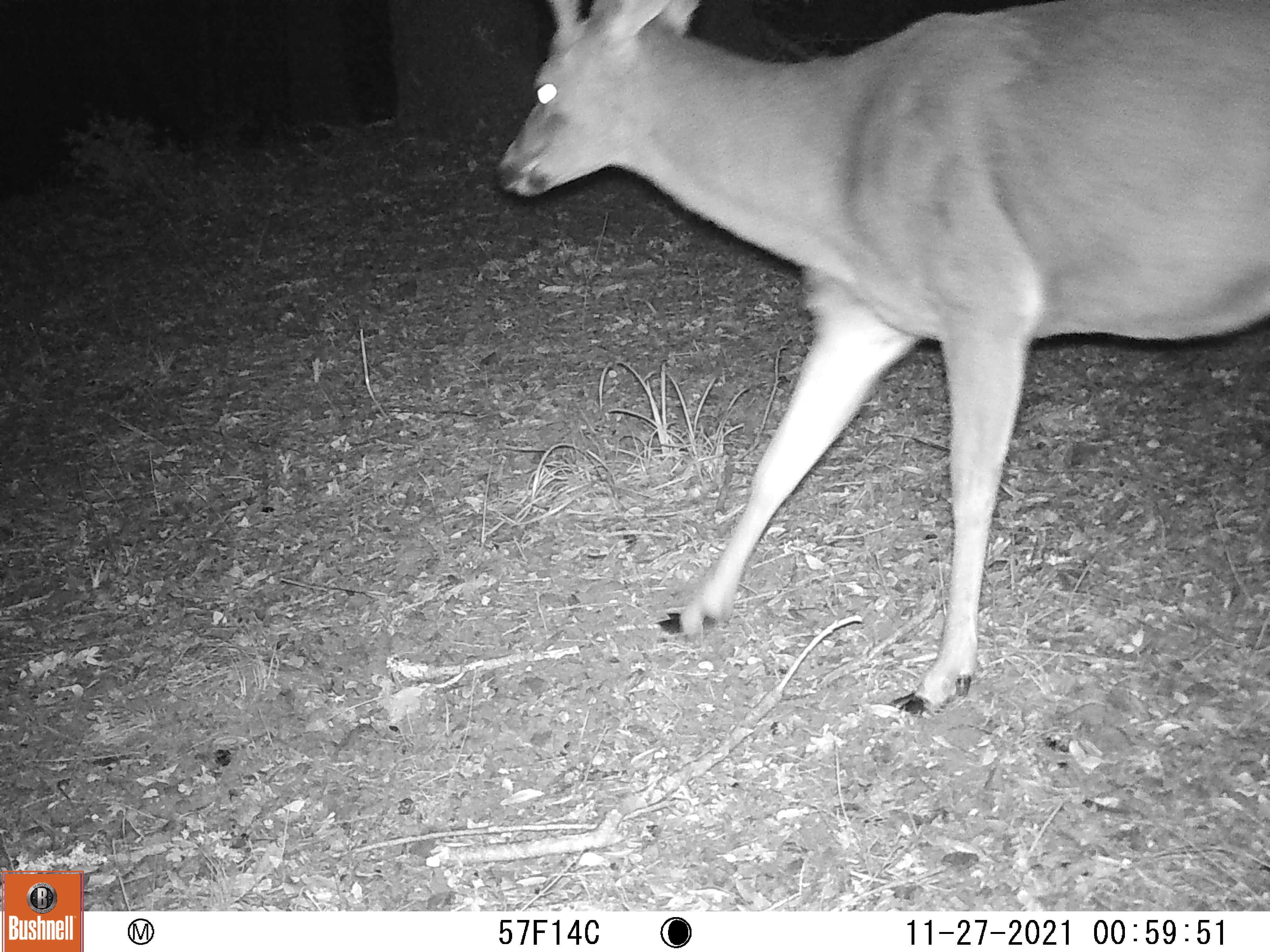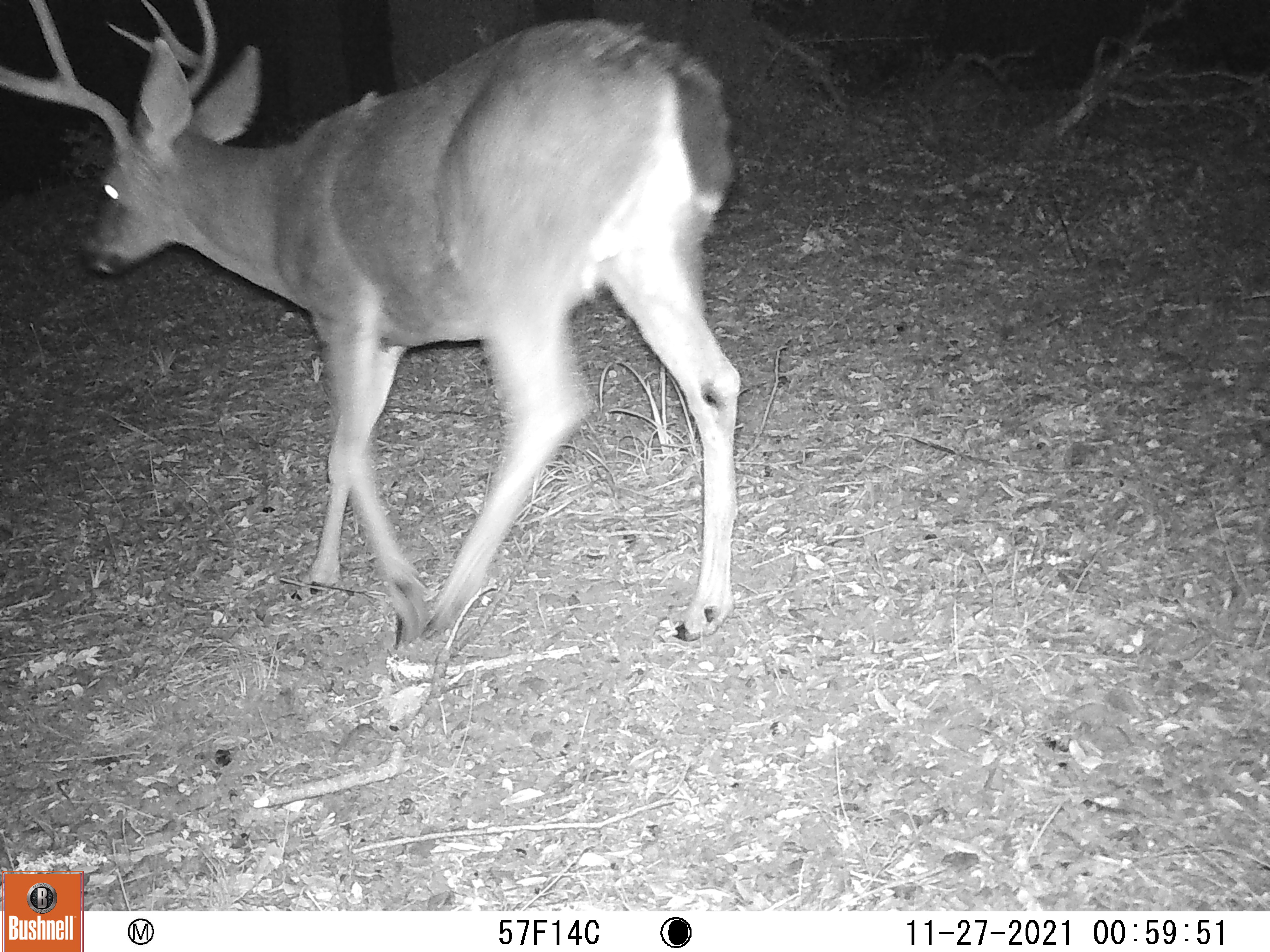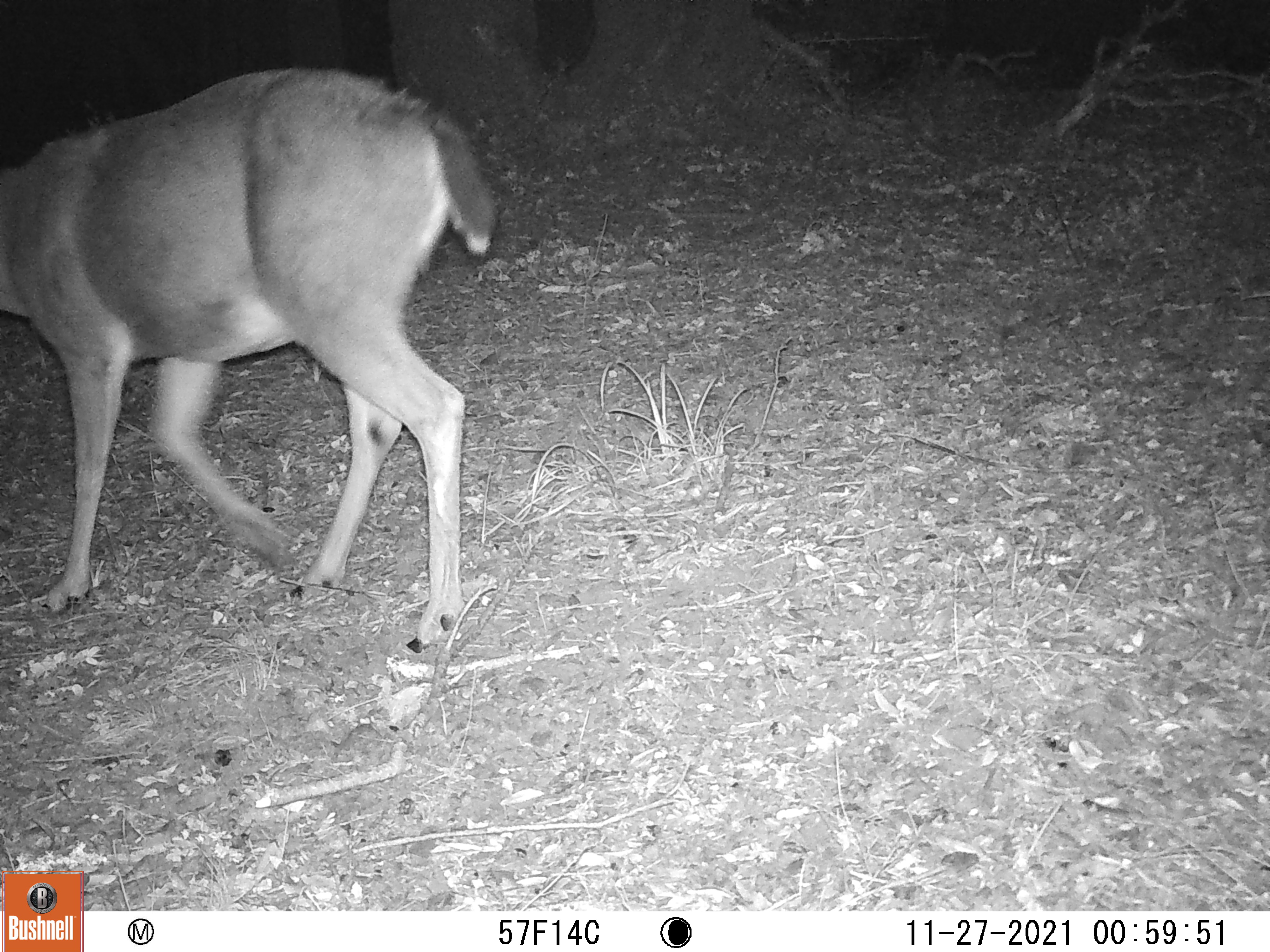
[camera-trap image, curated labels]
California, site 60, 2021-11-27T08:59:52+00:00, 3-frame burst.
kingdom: Animalia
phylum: Chordata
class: Mammalia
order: Artiodactyla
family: Cervidae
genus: Odocoileus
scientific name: Odocoileus hemionus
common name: mule deer